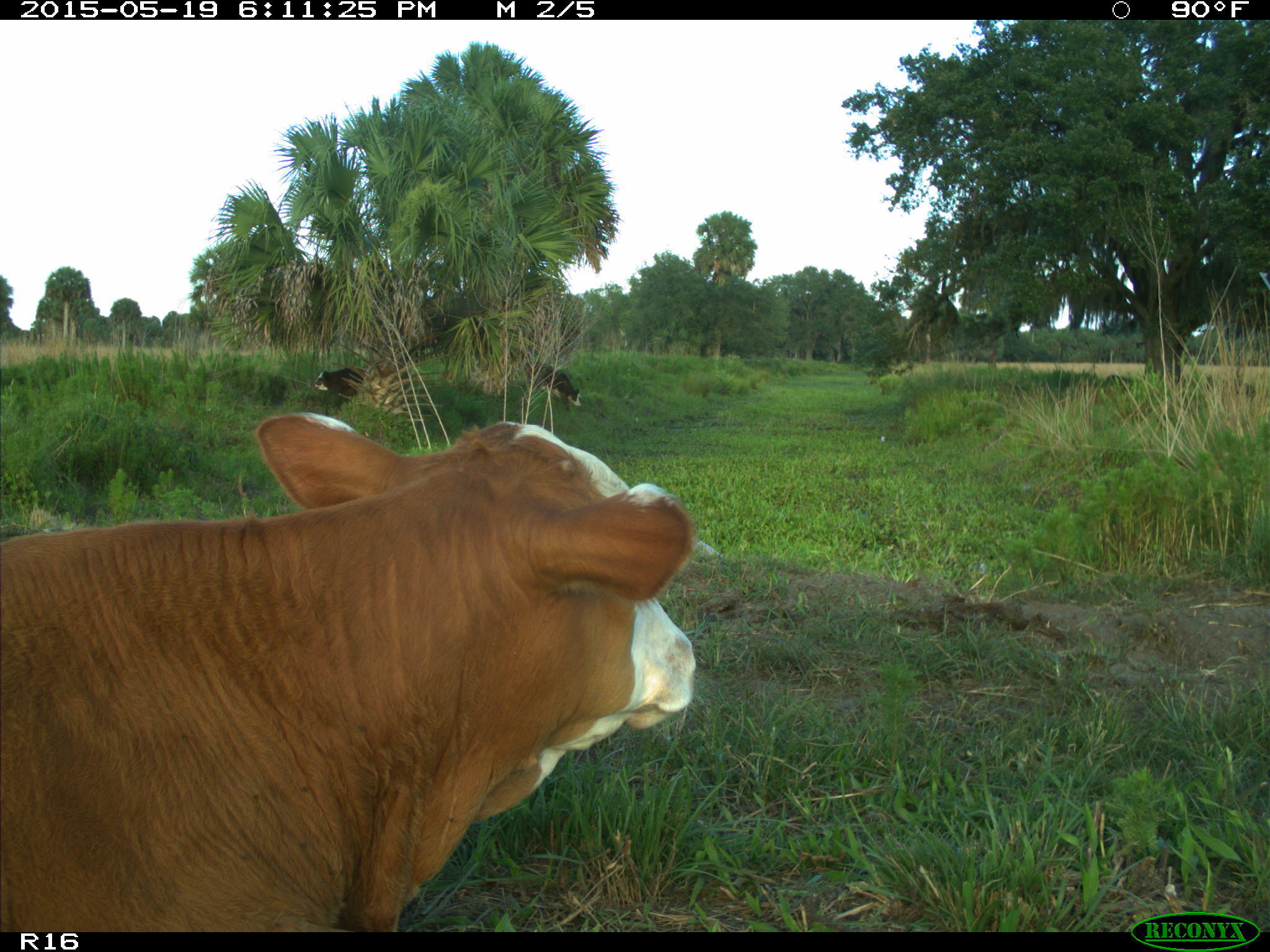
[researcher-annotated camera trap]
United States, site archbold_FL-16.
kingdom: Animalia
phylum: Chordata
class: Mammalia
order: Artiodactyla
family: Bovidae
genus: Bos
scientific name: Bos taurus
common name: domestic cow